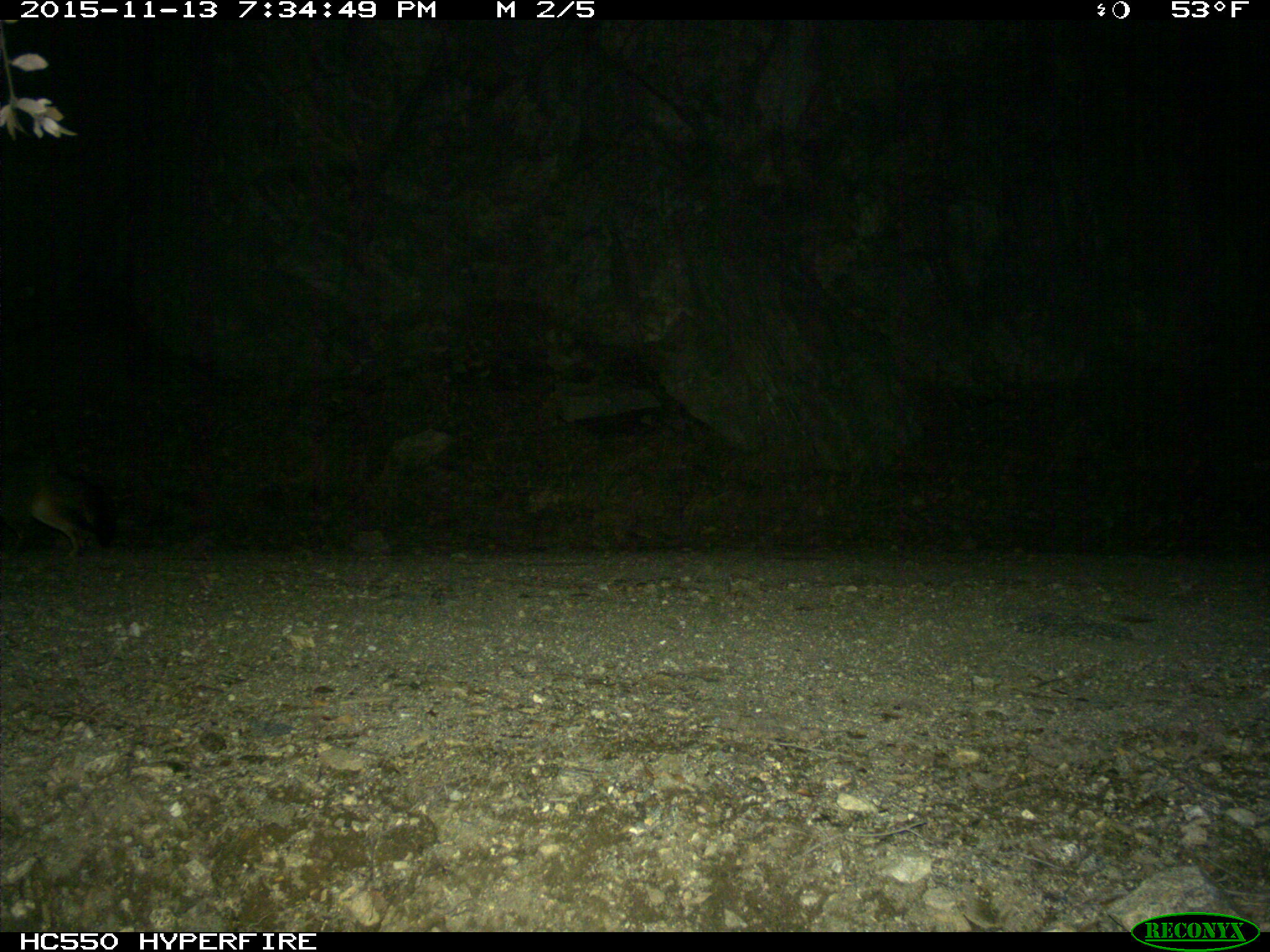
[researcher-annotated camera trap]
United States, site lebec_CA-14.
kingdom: Animalia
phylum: Chordata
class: Mammalia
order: Carnivora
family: Canidae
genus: Urocyon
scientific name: Urocyon cinereoargenteus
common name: gray fox